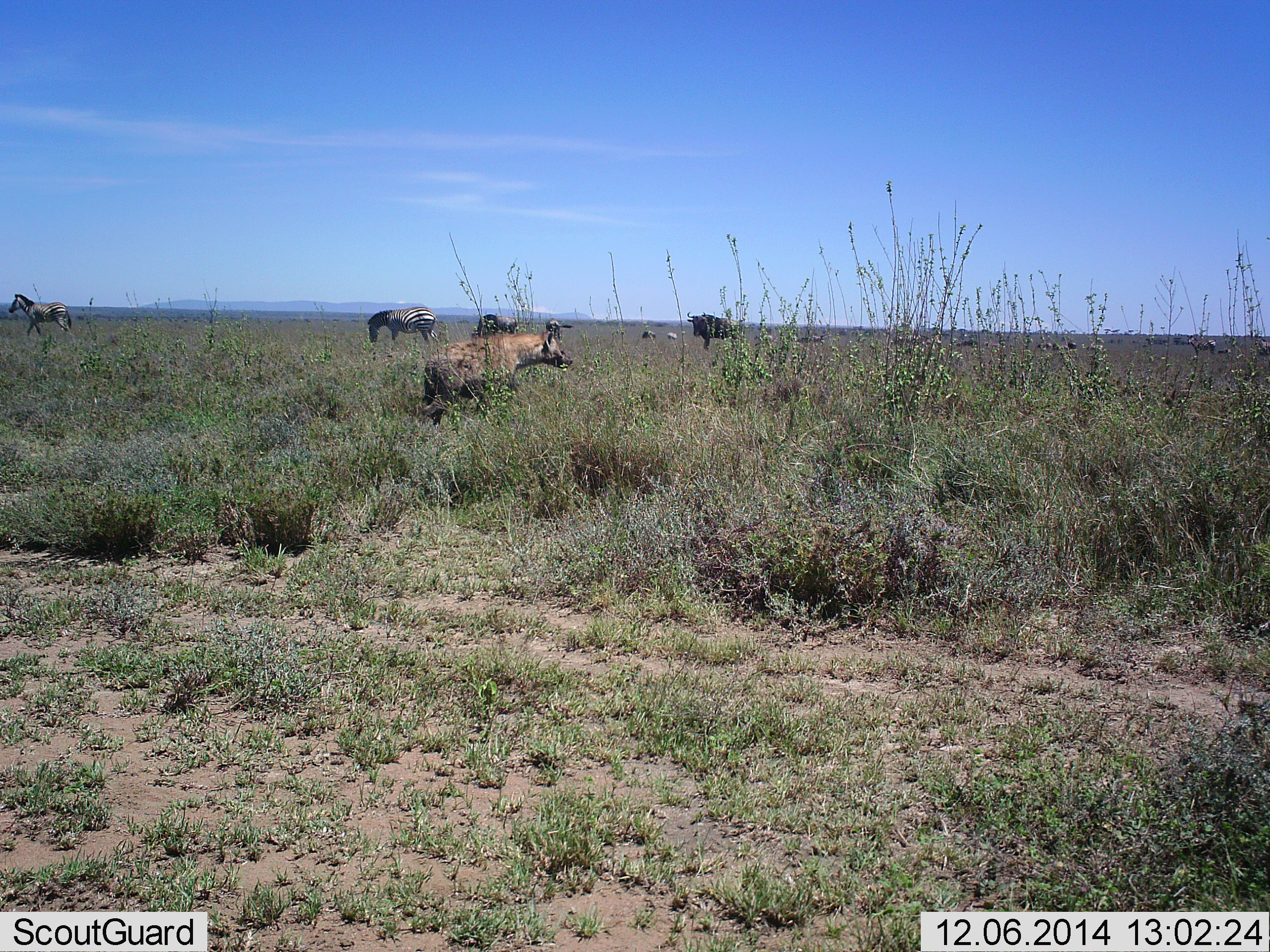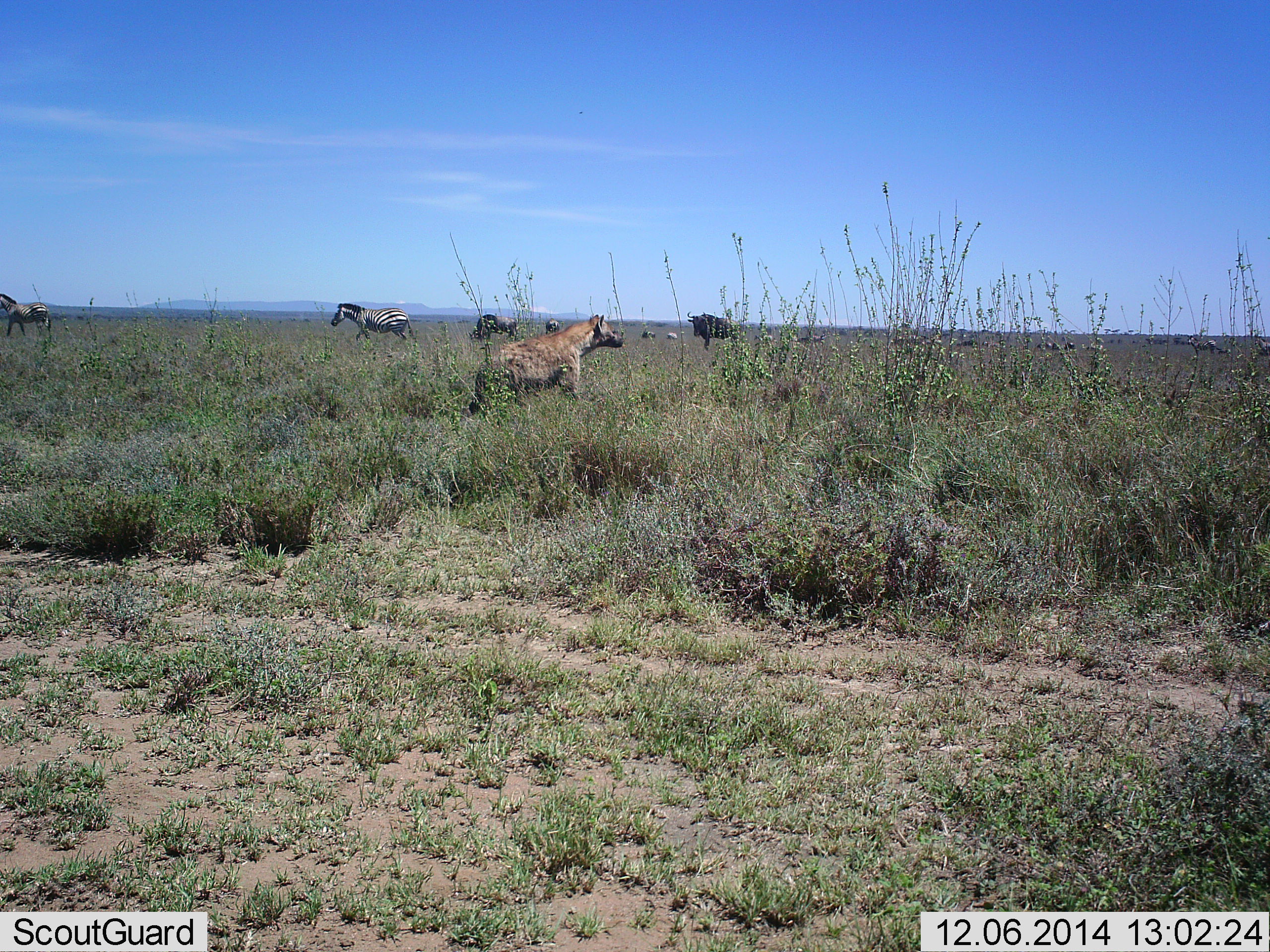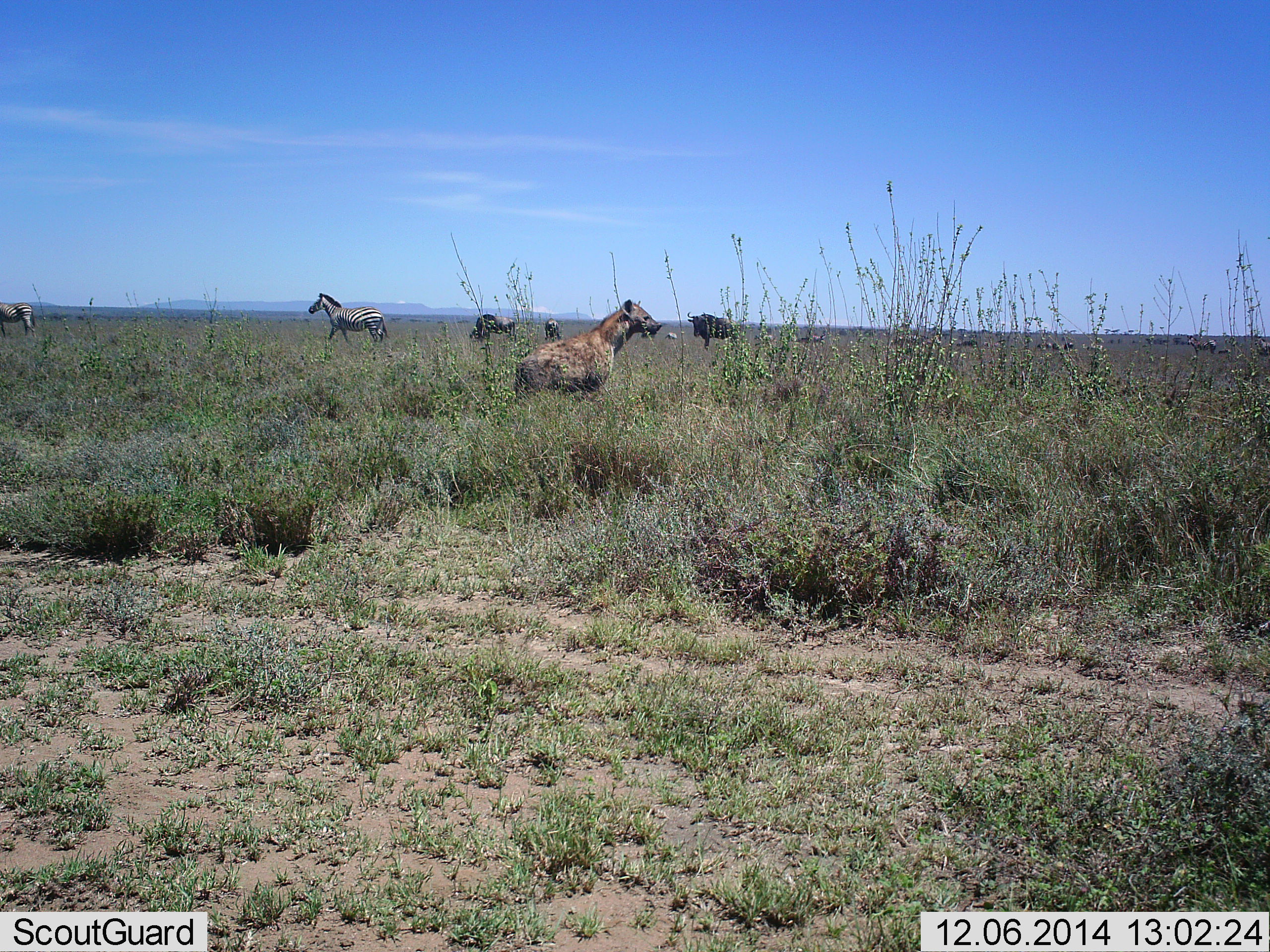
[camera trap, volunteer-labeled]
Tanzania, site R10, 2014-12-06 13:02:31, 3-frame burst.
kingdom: Animalia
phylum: Chordata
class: Mammalia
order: Carnivora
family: Hyaenidae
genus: Crocuta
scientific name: Crocuta crocuta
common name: spotted hyena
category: hyenaspotted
Hyenaspotted (spotted hyena) (Crocuta crocuta), count 1. Behavior (volunteer vote fractions): standing 38%, resting 0%, moving 62%, interacting 0%. Young present (vote fraction): 0%. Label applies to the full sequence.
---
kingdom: Animalia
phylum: Chordata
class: Mammalia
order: Artiodactyla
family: Bovidae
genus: Connochaetes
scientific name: Connochaetes taurinus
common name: blue wildebeest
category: wildebeest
Wildebeest (blue wildebeest) (Connochaetes taurinus), count 4. Behavior (volunteer vote fractions): standing 80%, resting 0%, moving 0%, interacting 0%. Young present (vote fraction): 0%. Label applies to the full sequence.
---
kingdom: Animalia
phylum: Chordata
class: Mammalia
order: Perissodactyla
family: Equidae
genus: Equus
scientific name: Equus quagga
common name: plains zebra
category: zebra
Zebra (plains zebra) (Equus quagga), count 2. Behavior (volunteer vote fractions): standing 15%, resting 0%, moving 100%, interacting 0%. Young present (vote fraction): 0%. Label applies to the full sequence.